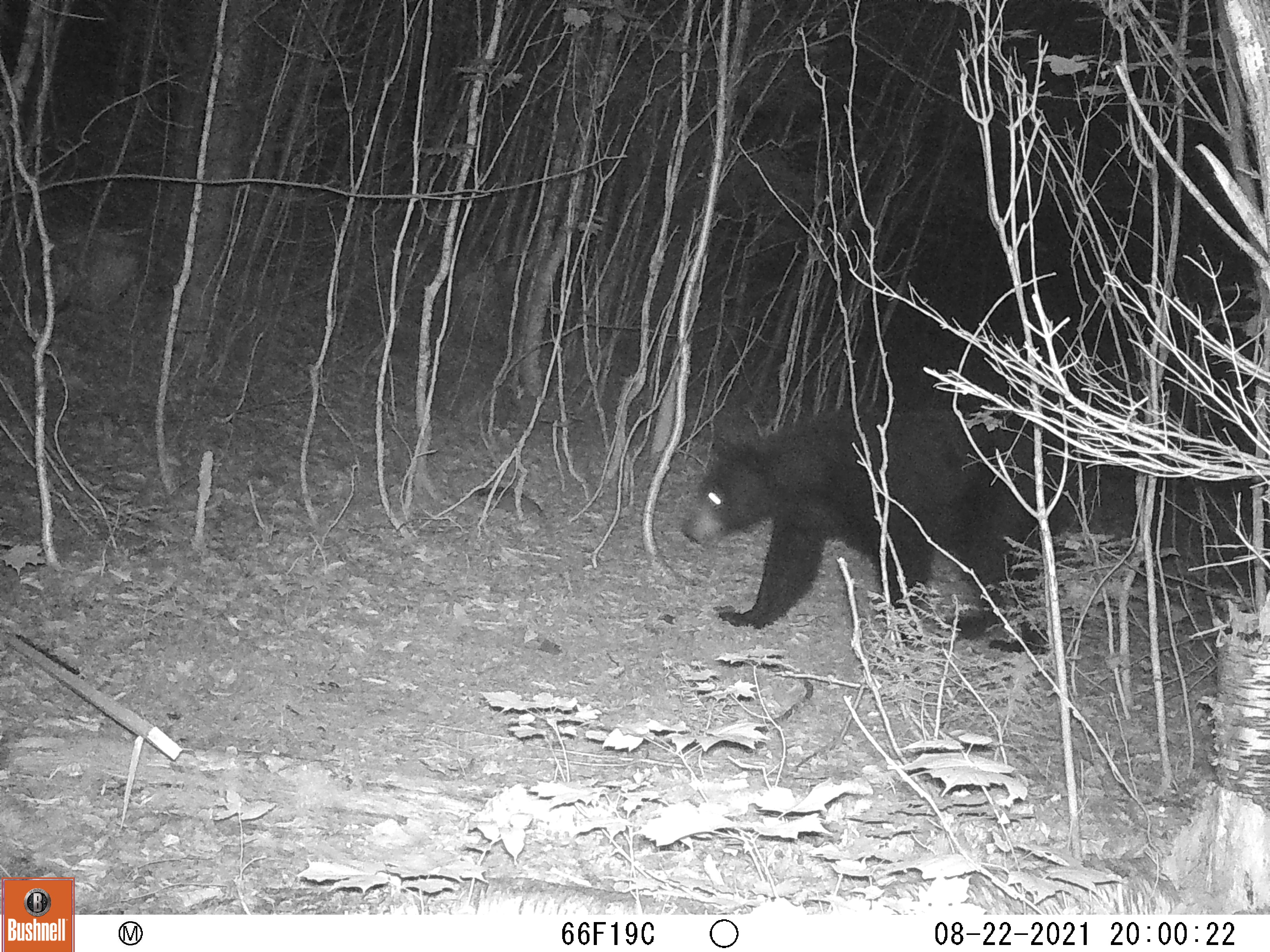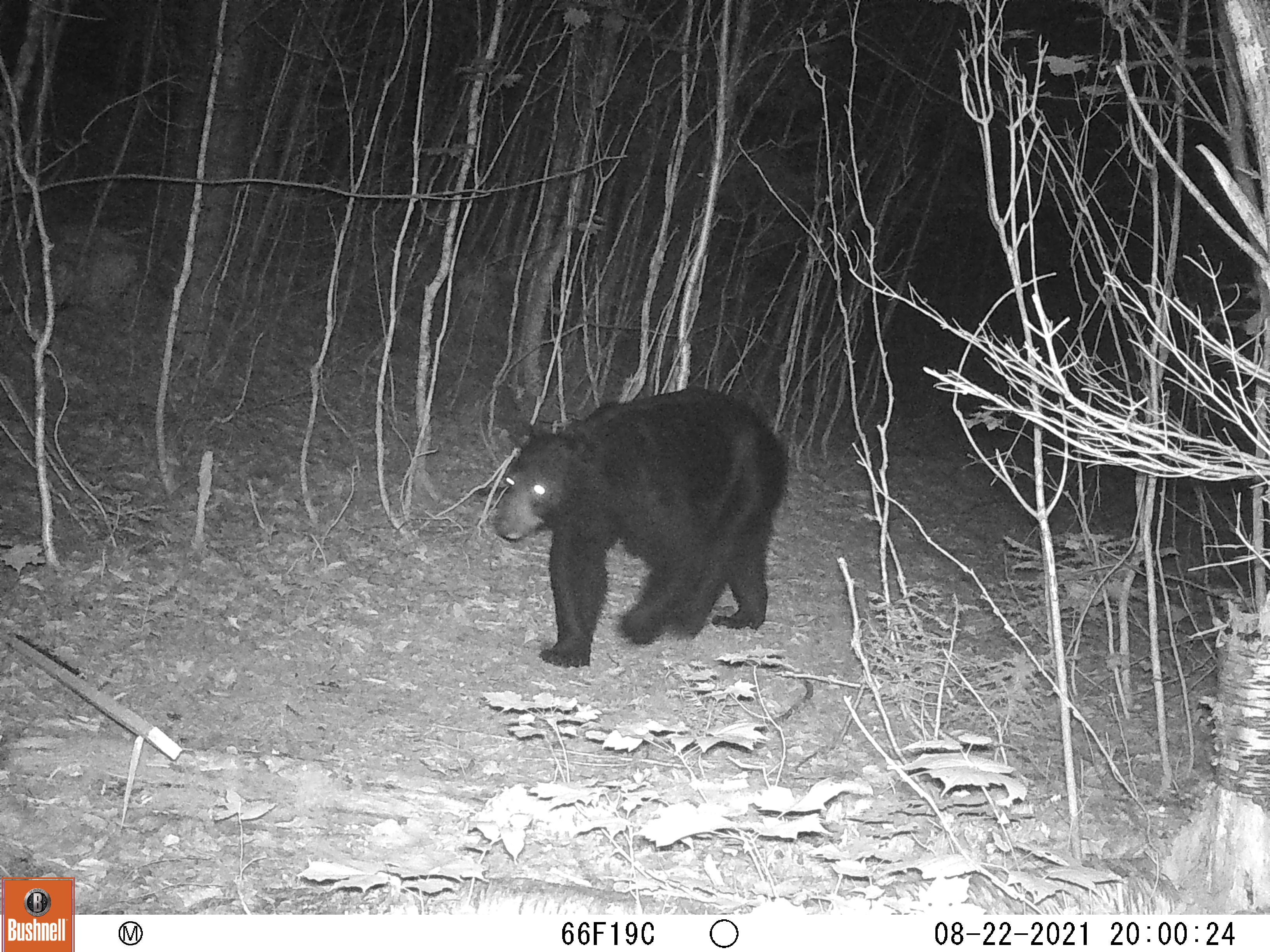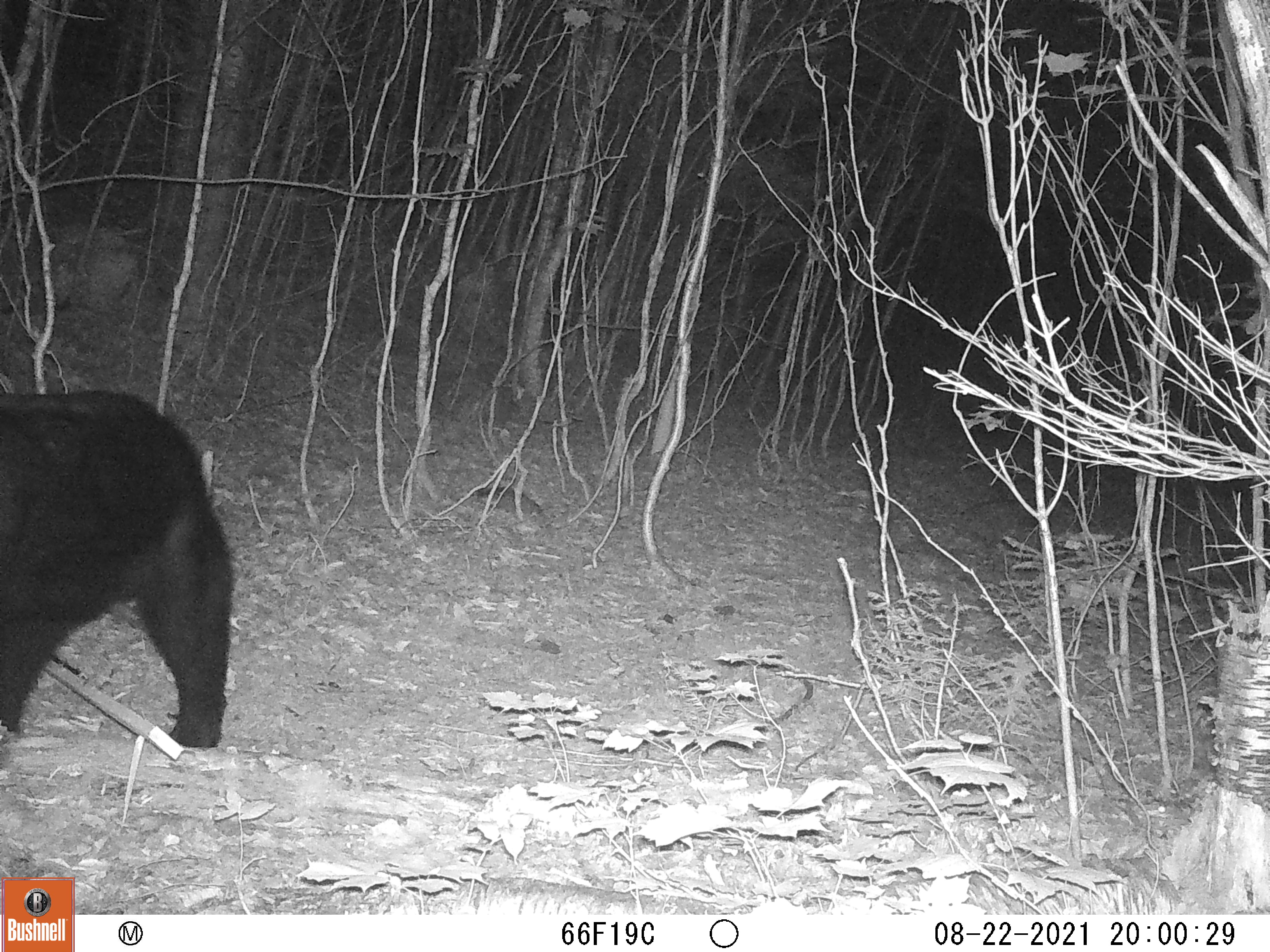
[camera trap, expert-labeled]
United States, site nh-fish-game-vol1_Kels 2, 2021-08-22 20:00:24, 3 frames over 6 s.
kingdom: Animalia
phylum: Chordata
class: Mammalia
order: Carnivora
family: Ursidae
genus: Ursus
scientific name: Ursus americanus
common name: black bear